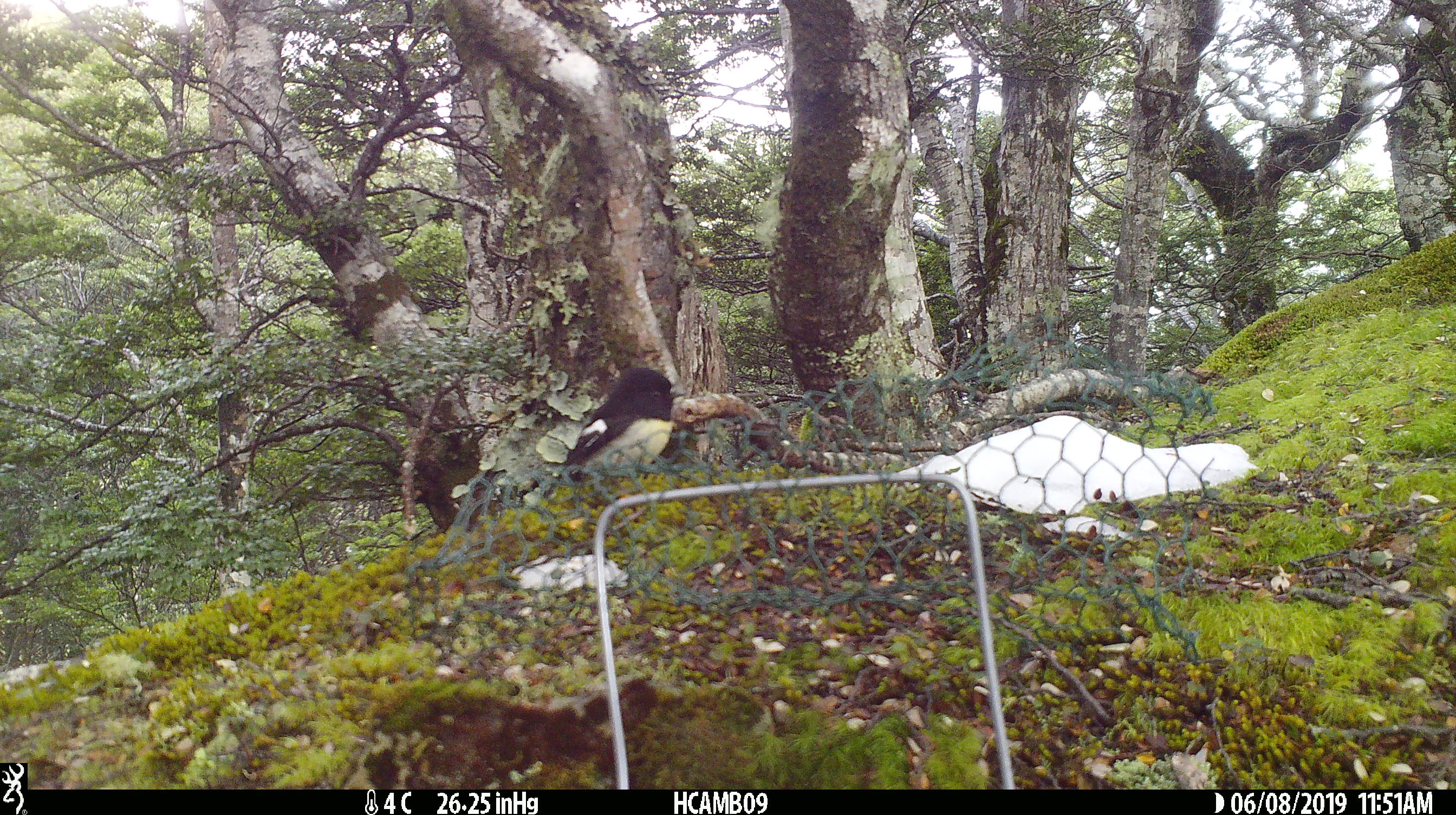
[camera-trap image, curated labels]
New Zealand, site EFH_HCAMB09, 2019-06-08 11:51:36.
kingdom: Animalia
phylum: Chordata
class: Aves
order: Passeriformes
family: Petroicidae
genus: Petroica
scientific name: Petroica macrocephala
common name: tomtit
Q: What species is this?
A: Tomtit (Petroica macrocephala).